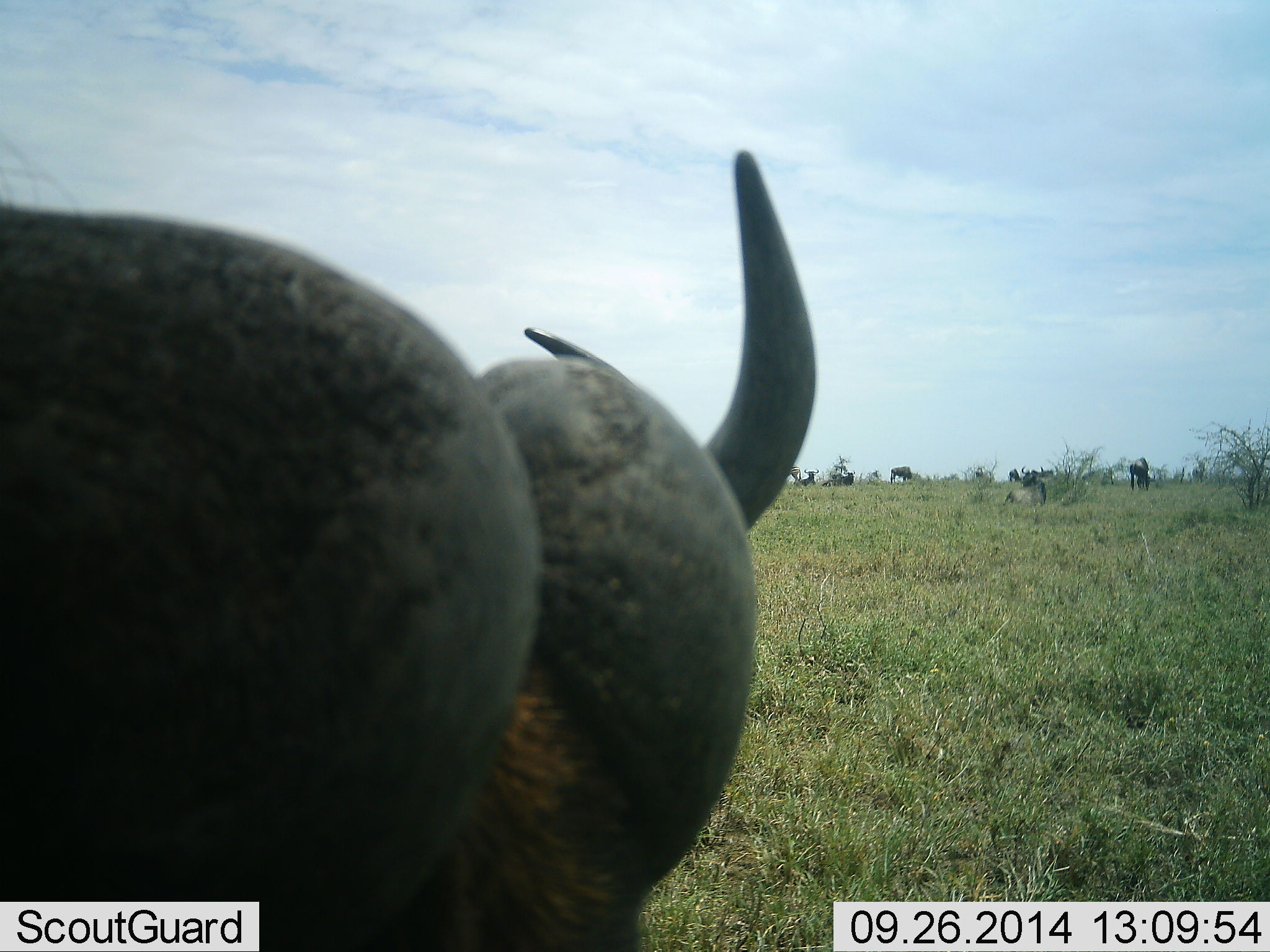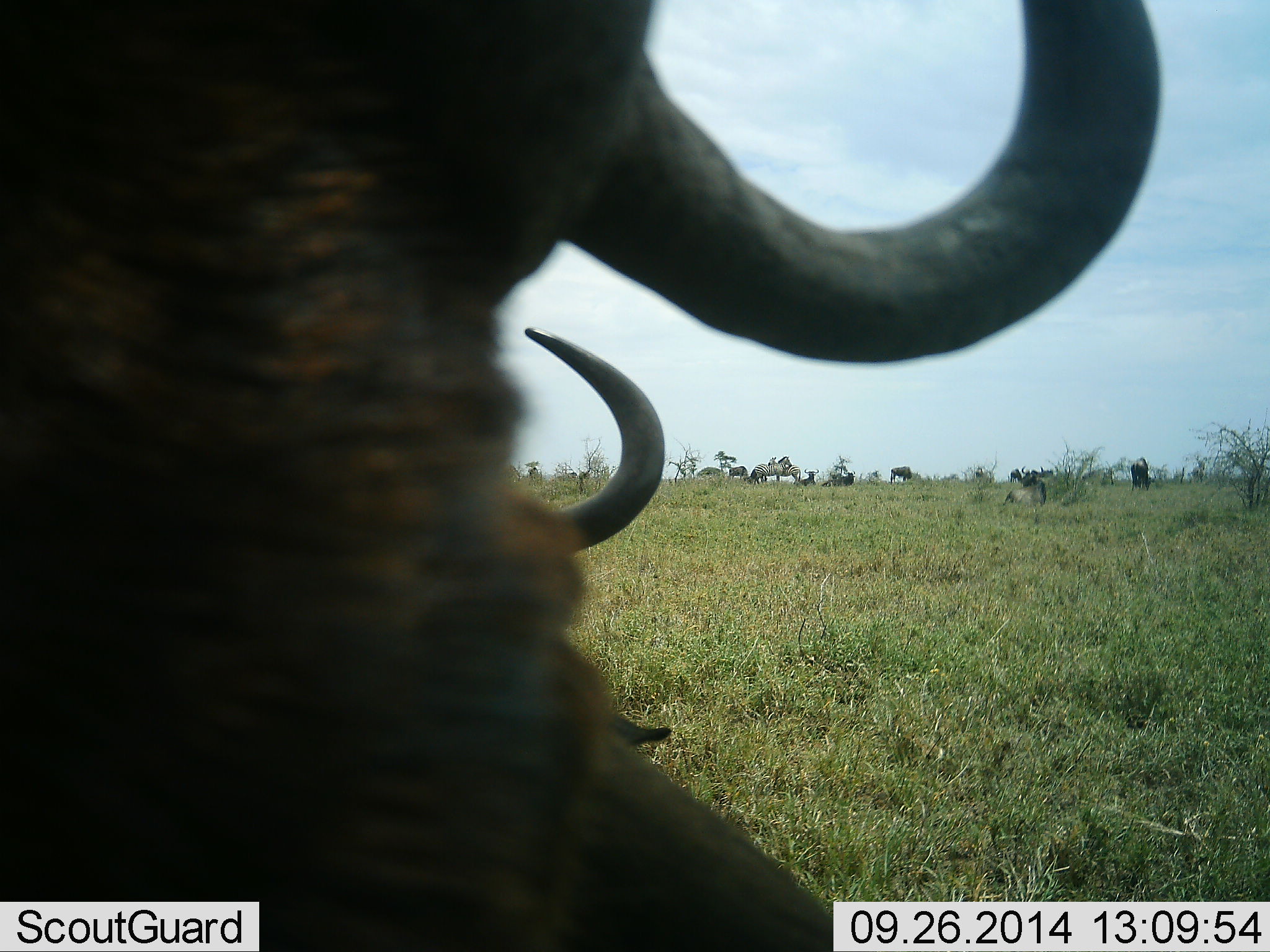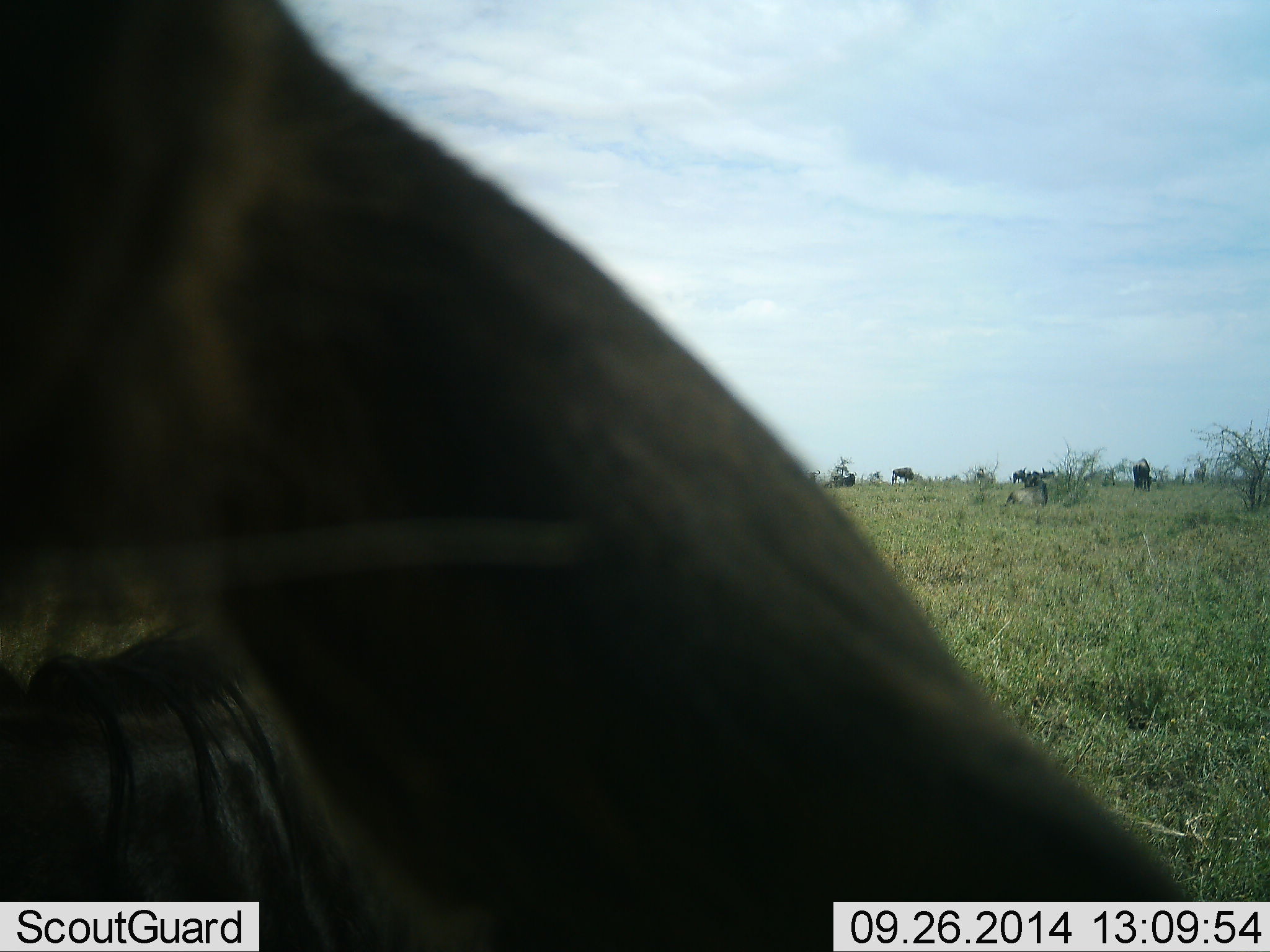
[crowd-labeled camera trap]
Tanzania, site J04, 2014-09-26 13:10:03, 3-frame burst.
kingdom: Animalia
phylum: Chordata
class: Mammalia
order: Artiodactyla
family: Bovidae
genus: Connochaetes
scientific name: Connochaetes taurinus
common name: blue wildebeest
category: wildebeest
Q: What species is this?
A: Wildebeest (blue wildebeest) (Connochaetes taurinus).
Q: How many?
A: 8.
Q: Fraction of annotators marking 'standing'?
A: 75%.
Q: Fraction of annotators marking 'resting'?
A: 50%.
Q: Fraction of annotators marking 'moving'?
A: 12%.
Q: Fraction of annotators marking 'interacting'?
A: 19%.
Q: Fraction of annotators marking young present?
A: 0%.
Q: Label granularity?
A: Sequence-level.